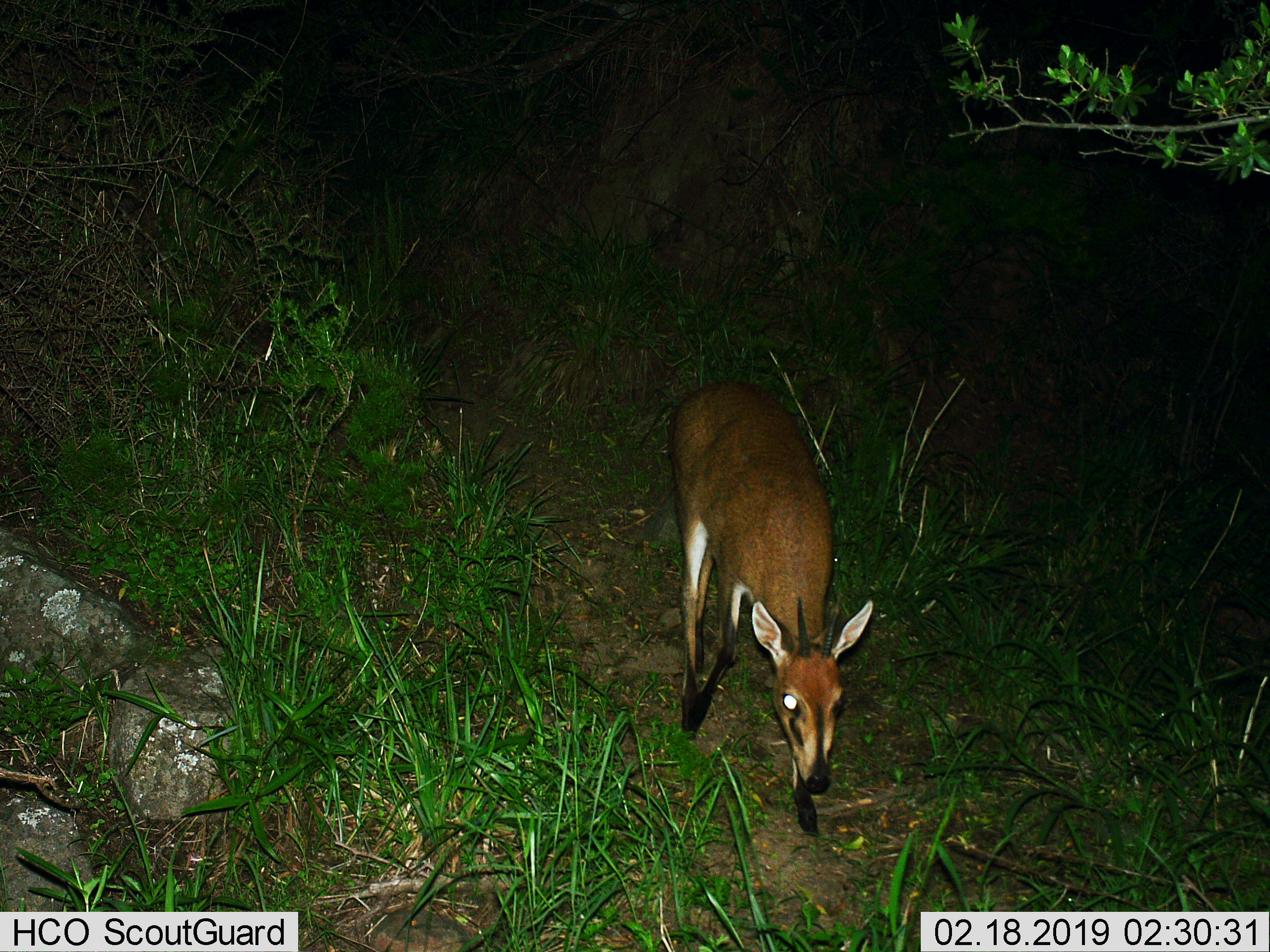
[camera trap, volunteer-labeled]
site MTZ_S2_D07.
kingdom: Animalia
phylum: Chordata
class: Mammalia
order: Artiodactyla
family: Bovidae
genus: Sylvicapra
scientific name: Sylvicapra grimmia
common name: common duiker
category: duikercommongrey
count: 1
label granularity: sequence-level